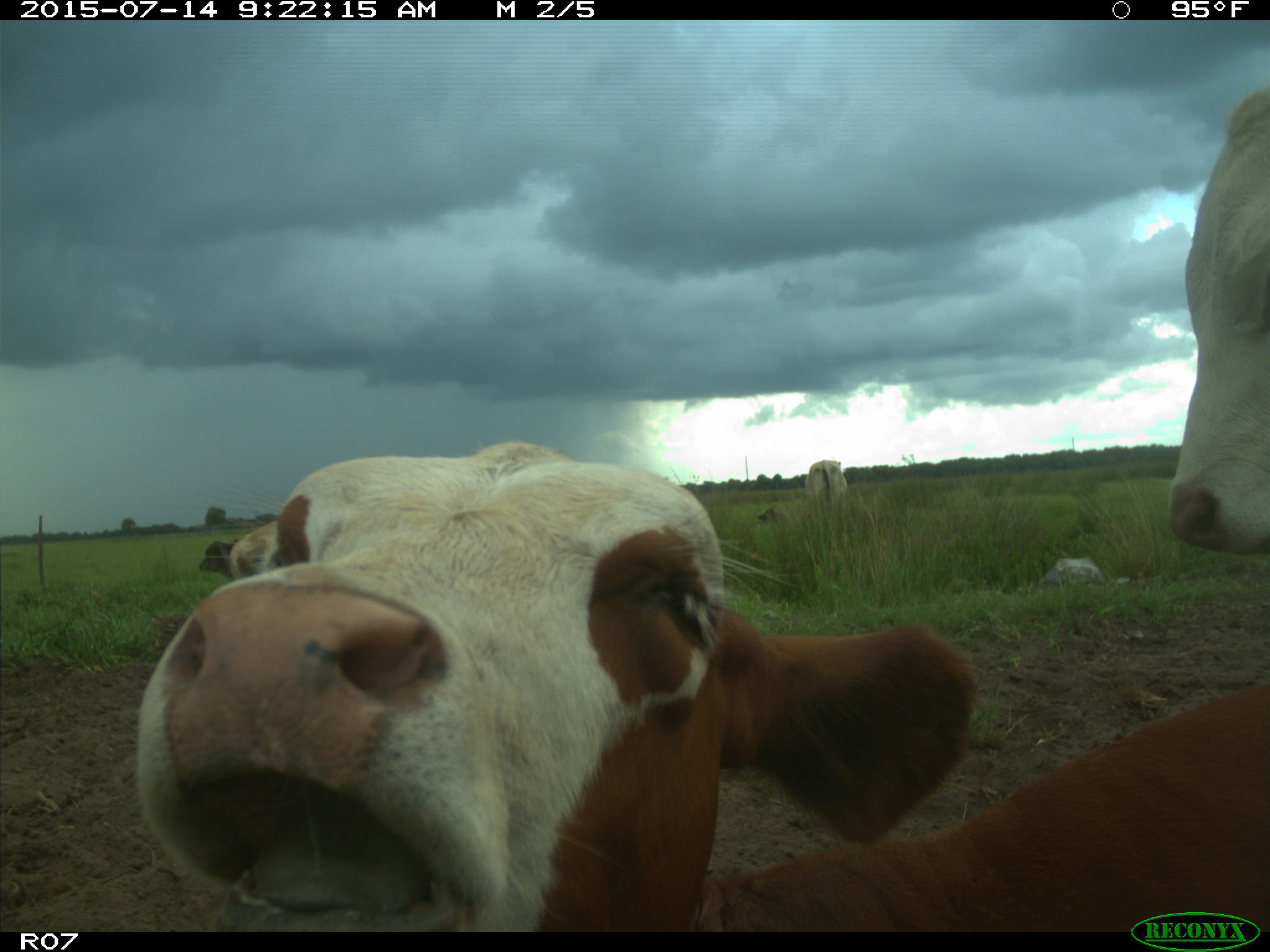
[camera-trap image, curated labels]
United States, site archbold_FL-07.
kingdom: Animalia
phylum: Chordata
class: Mammalia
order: Artiodactyla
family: Bovidae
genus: Bos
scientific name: Bos taurus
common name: domestic cow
Bos taurus (domestic cow).